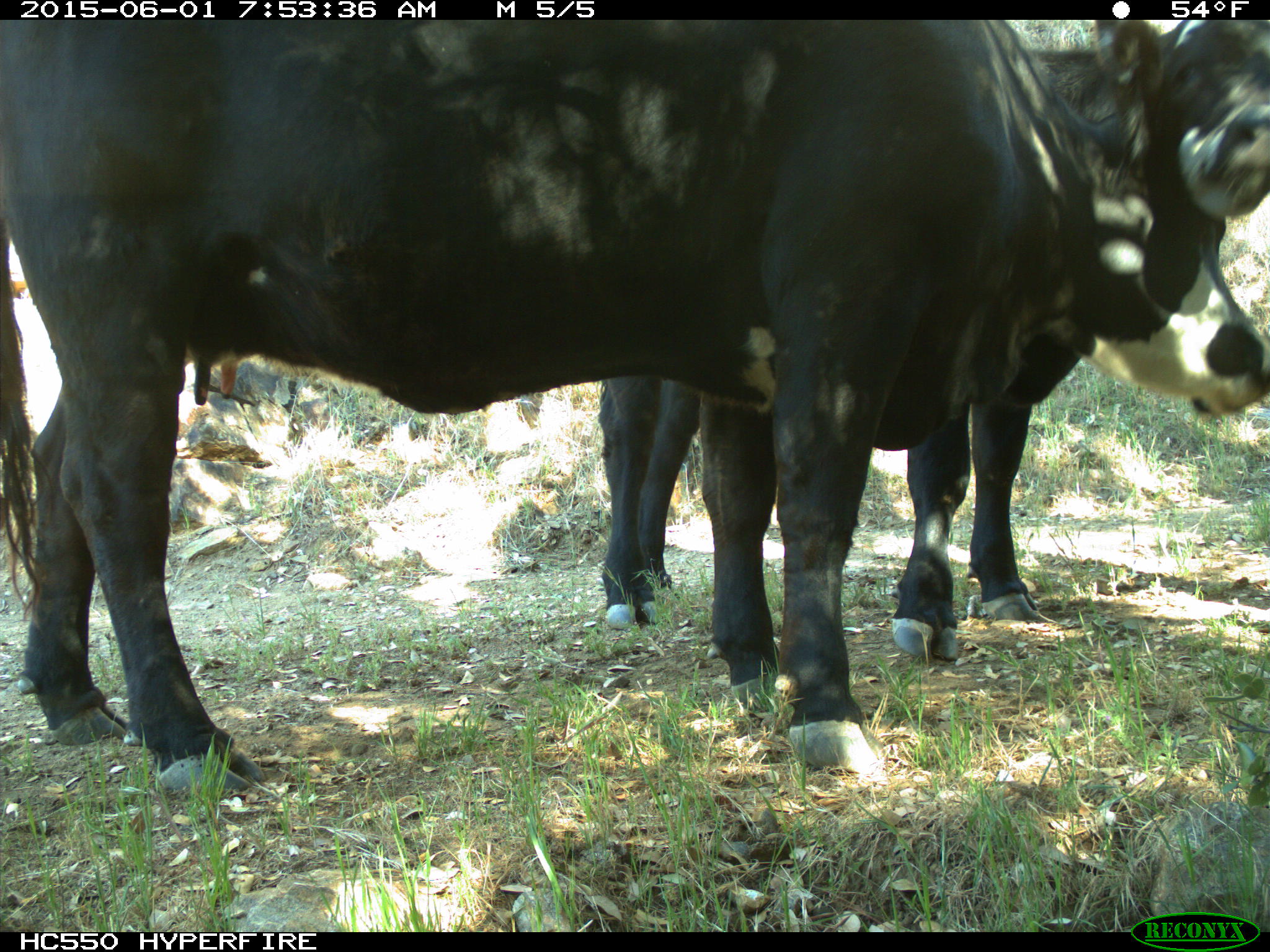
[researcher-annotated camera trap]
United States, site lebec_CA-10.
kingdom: Animalia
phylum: Chordata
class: Mammalia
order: Artiodactyla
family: Bovidae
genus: Bos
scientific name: Bos taurus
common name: domestic cow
Bos taurus (domestic cow).